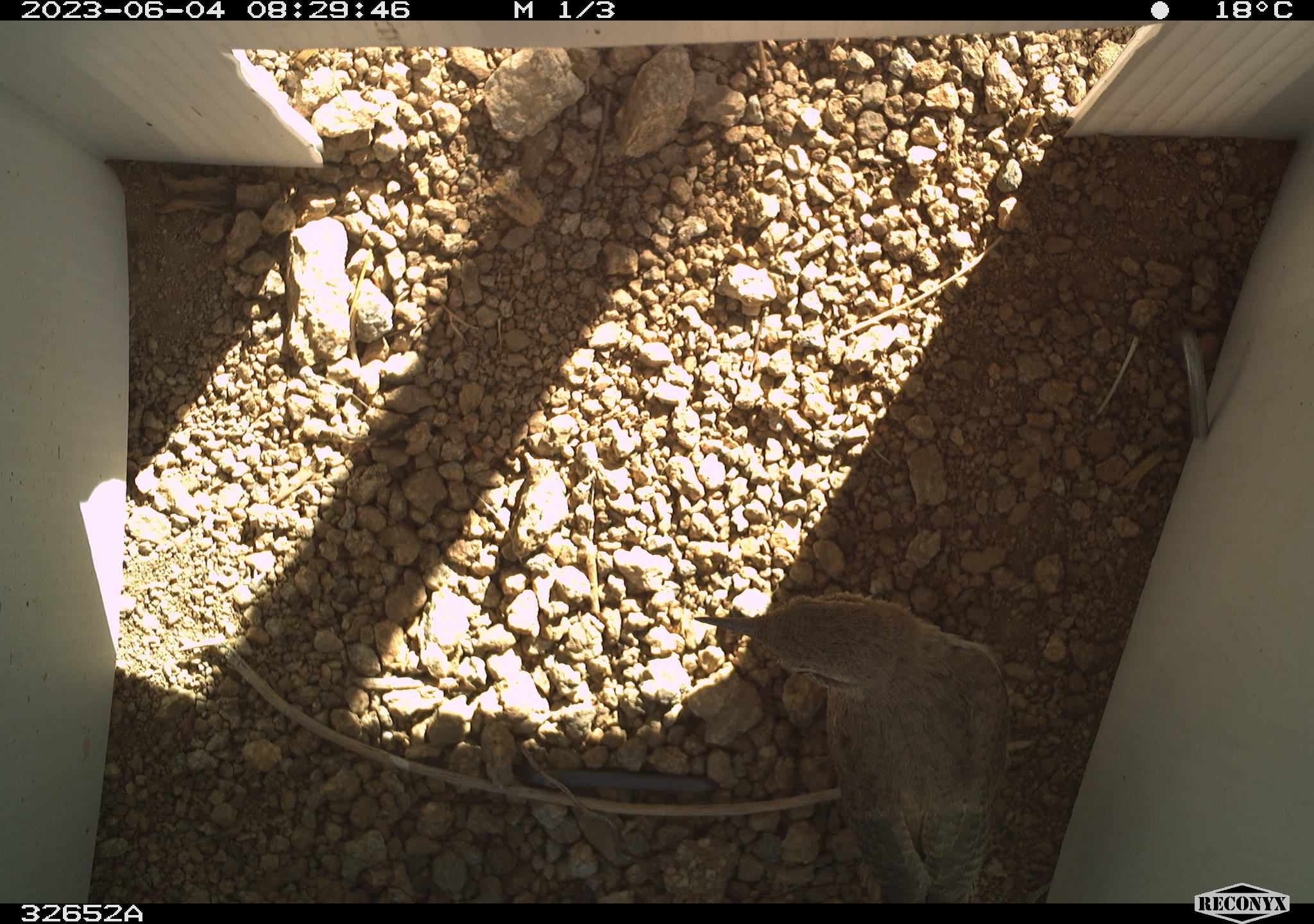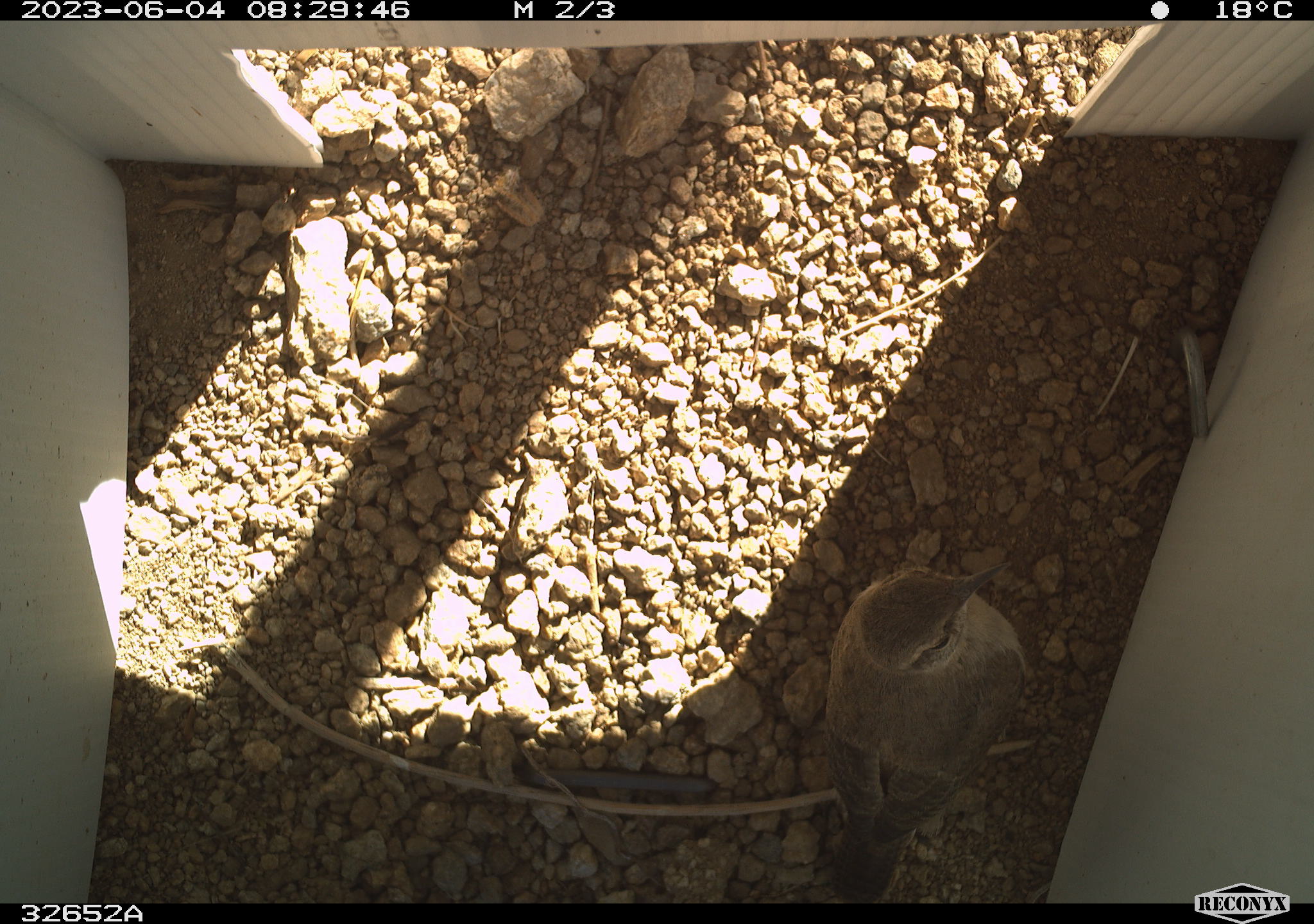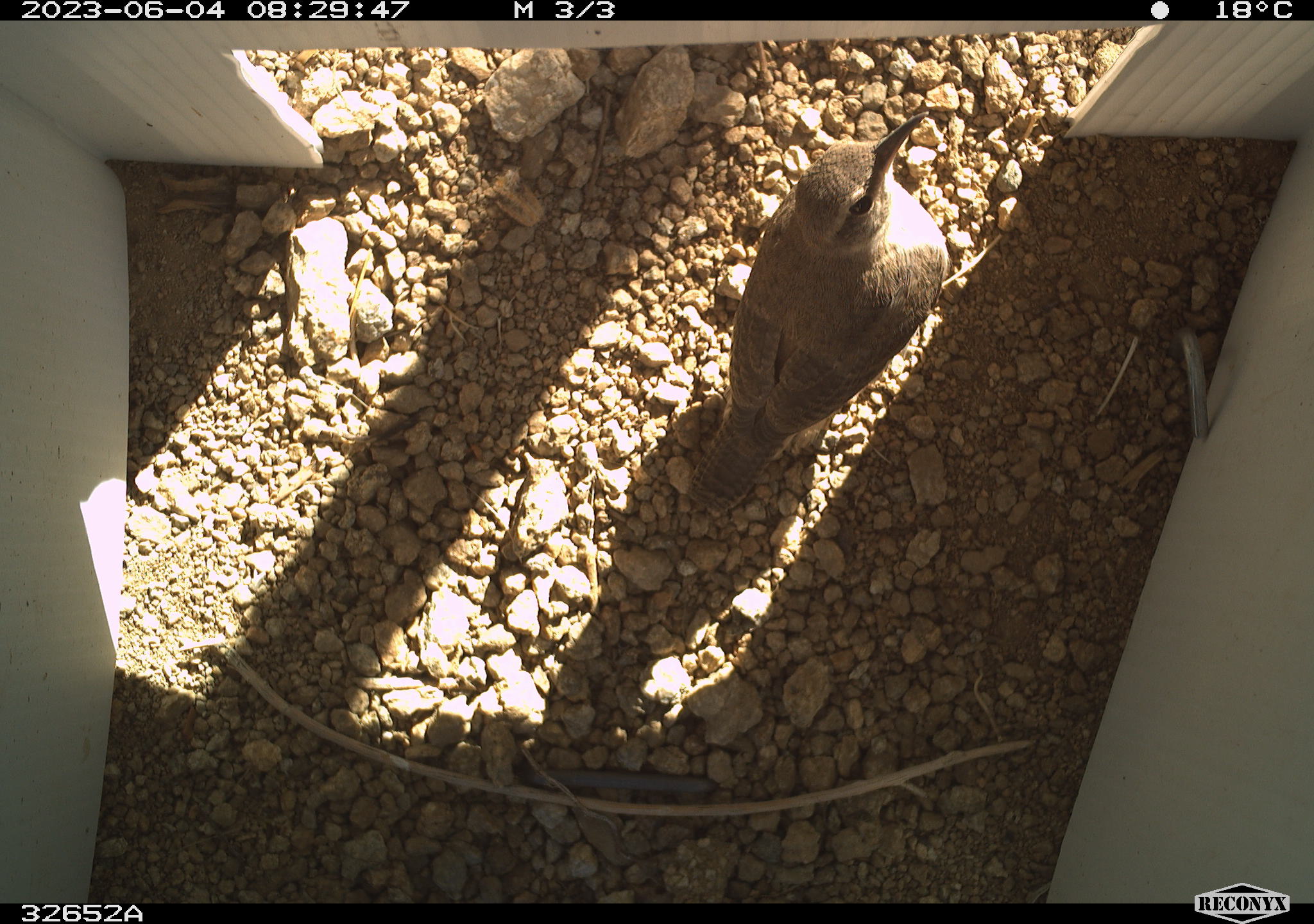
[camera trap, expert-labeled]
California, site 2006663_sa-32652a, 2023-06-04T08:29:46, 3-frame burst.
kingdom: Animalia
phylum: Chordata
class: Aves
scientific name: Aves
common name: bird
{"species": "bird (Aves)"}